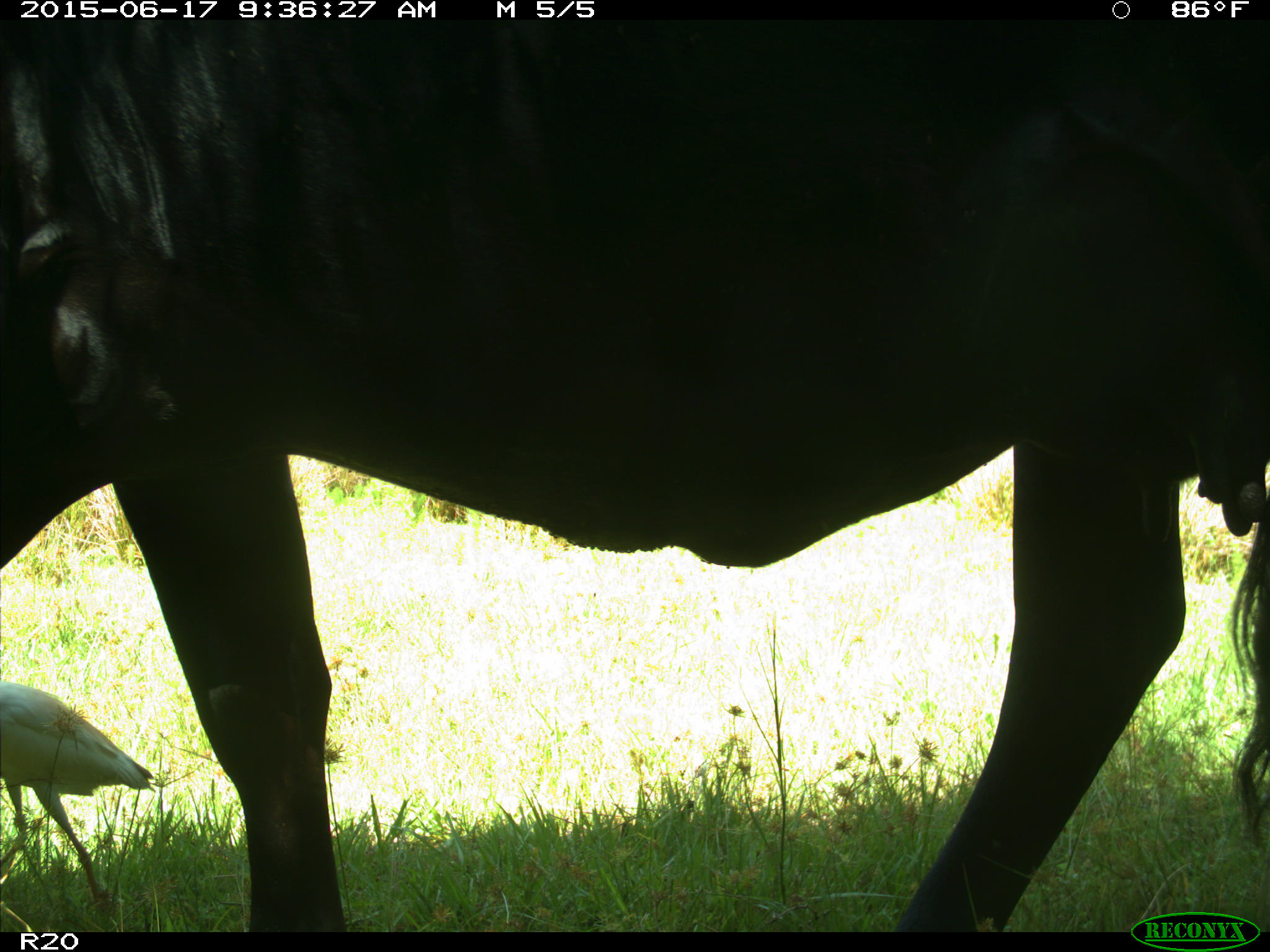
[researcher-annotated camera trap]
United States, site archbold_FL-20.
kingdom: Animalia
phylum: Chordata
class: Mammalia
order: Artiodactyla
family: Bovidae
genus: Bos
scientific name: Bos taurus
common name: domestic cow